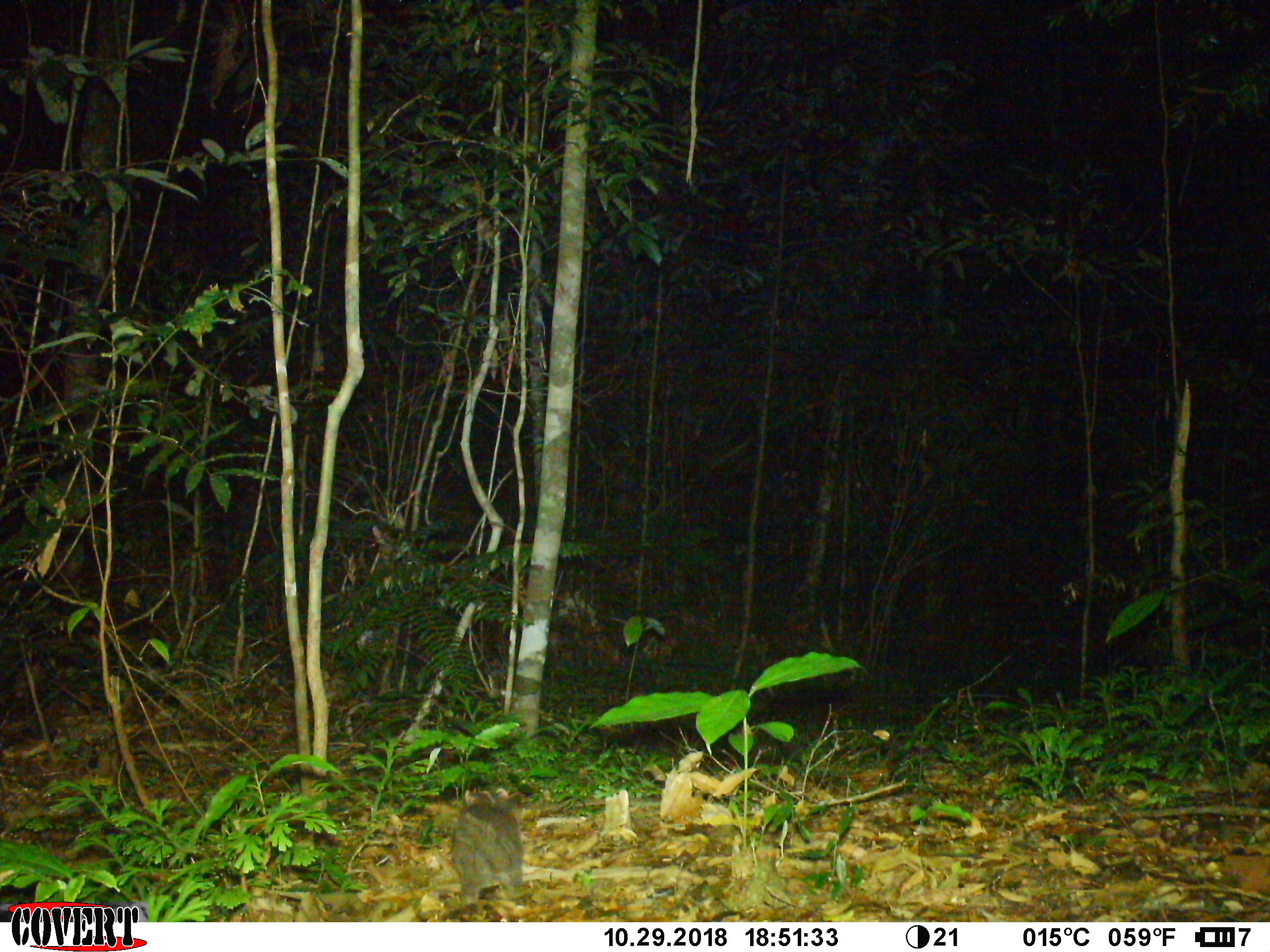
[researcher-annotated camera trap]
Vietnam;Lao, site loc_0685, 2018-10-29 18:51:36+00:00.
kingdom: Animalia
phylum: Chordata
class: Mammalia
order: Carnivora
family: Mustelidae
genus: Melogale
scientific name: Melogale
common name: ferret badger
Ferret badger (Melogale). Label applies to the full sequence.